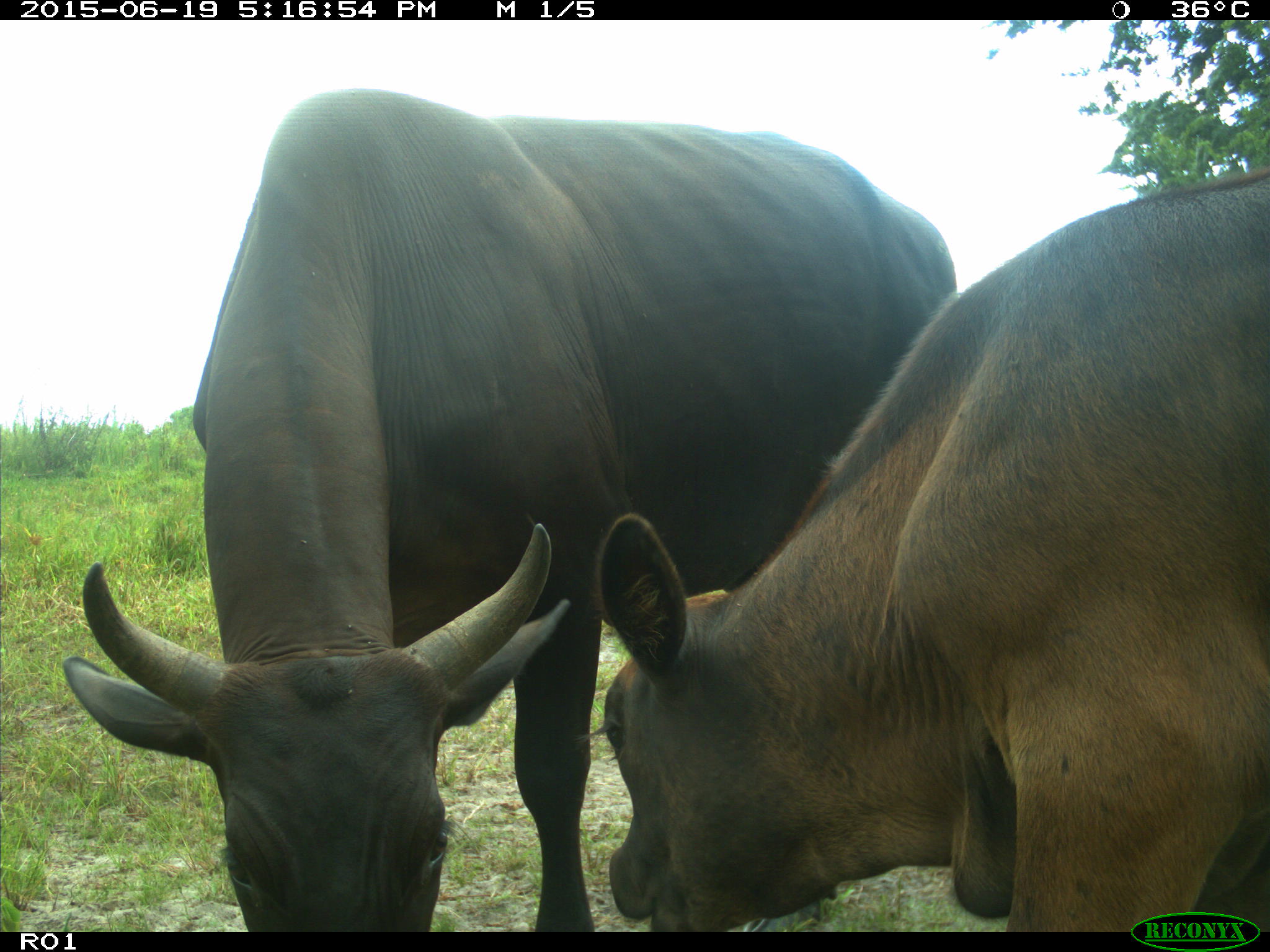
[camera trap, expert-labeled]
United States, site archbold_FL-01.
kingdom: Animalia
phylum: Chordata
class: Mammalia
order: Artiodactyla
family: Bovidae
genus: Bos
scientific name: Bos taurus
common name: domestic cow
Bos taurus (domestic cow).